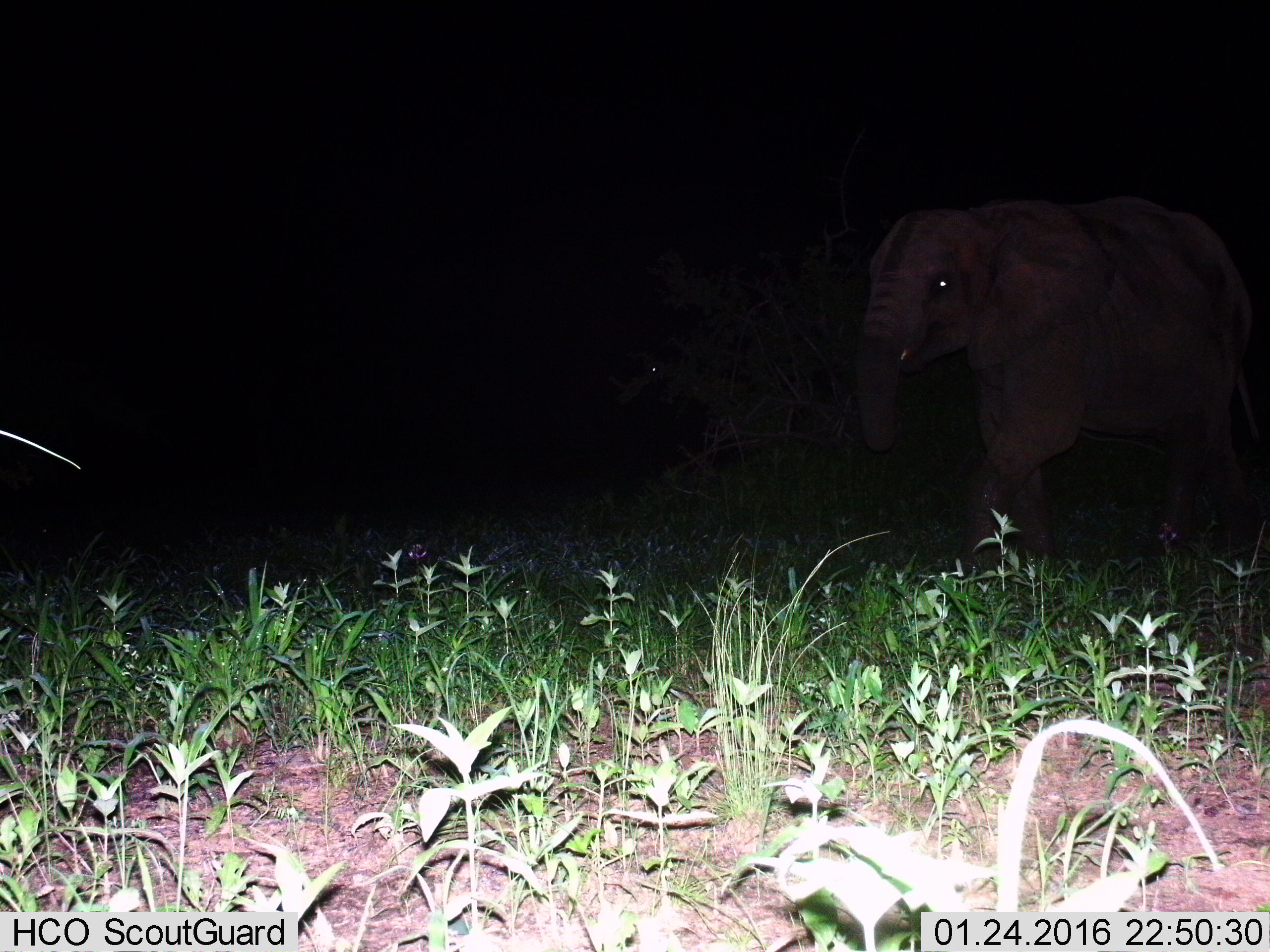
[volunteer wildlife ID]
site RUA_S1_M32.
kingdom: Animalia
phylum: Chordata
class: Mammalia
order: Proboscidea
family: Elephantidae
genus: Loxodonta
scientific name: Loxodonta africana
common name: african bush elephant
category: elephant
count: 1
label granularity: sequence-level